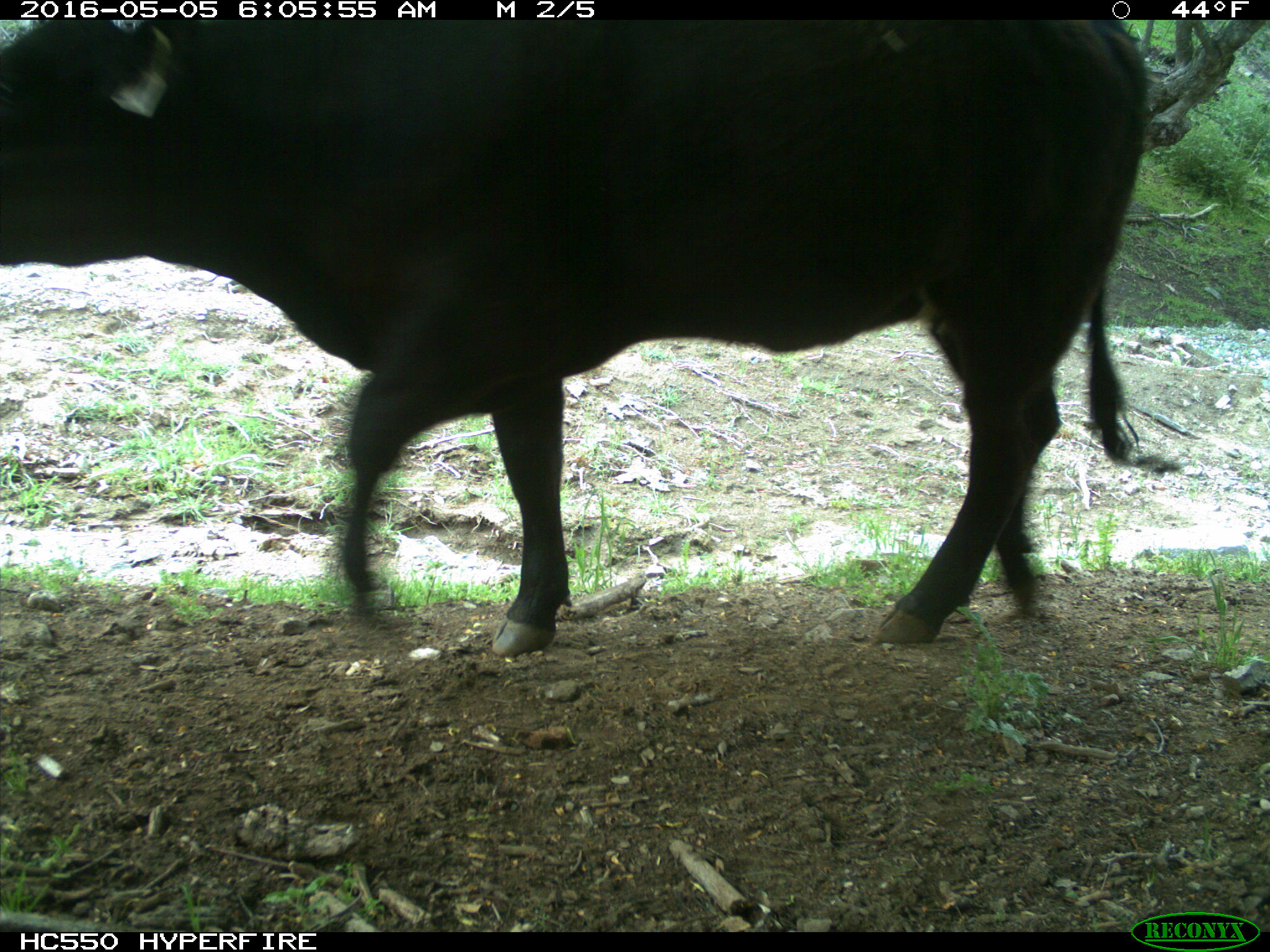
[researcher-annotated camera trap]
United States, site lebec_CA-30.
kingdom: Animalia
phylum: Chordata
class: Mammalia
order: Artiodactyla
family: Bovidae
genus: Bos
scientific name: Bos taurus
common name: domestic cow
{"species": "Bos taurus (domestic cow)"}